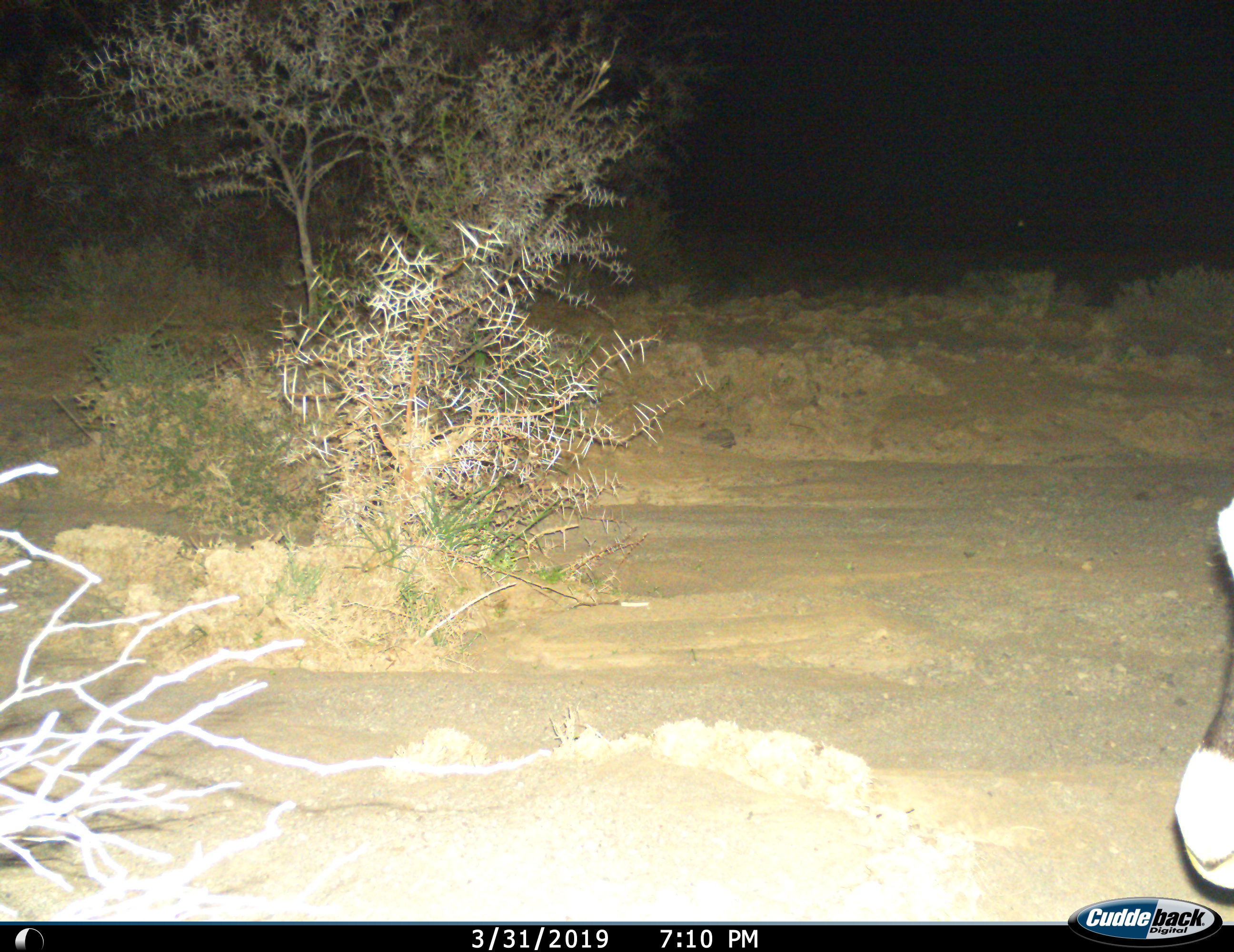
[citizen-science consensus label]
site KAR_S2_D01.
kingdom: Animalia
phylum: Chordata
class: Mammalia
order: Artiodactyla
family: Bovidae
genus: Oryx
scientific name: Oryx gazella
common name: gemsbok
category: oryx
Oryx (gemsbok) (Oryx gazella), count 1. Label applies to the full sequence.